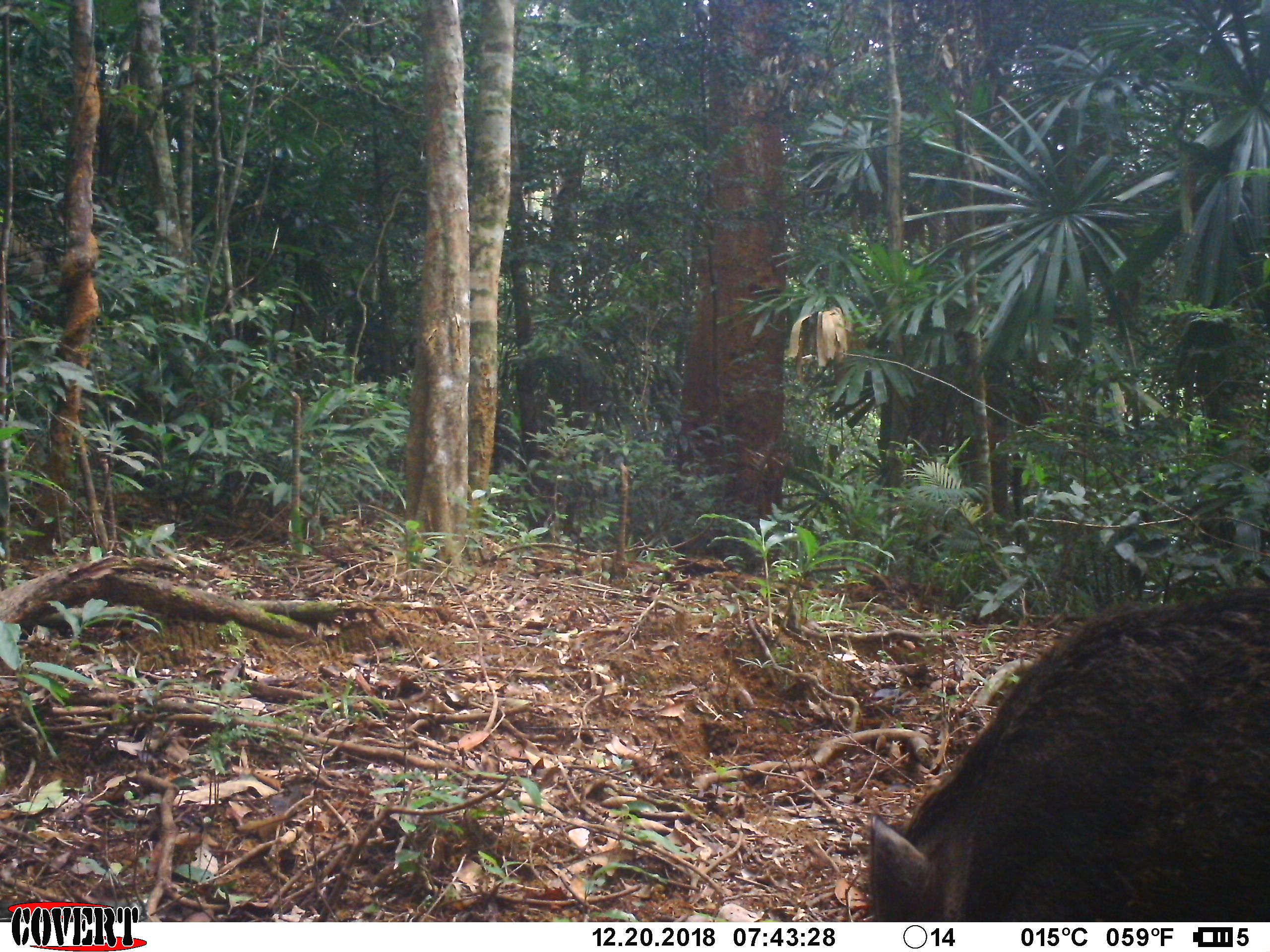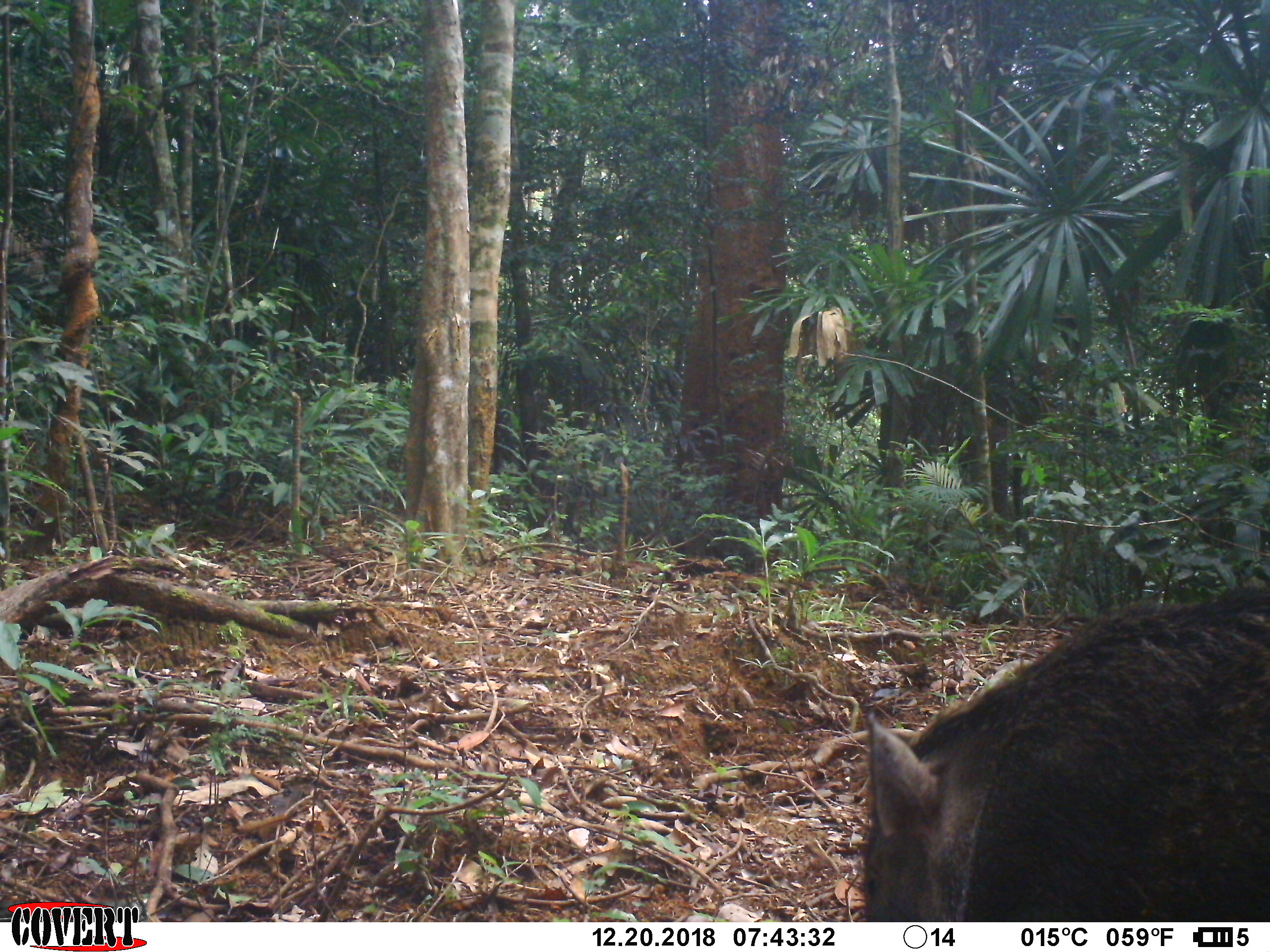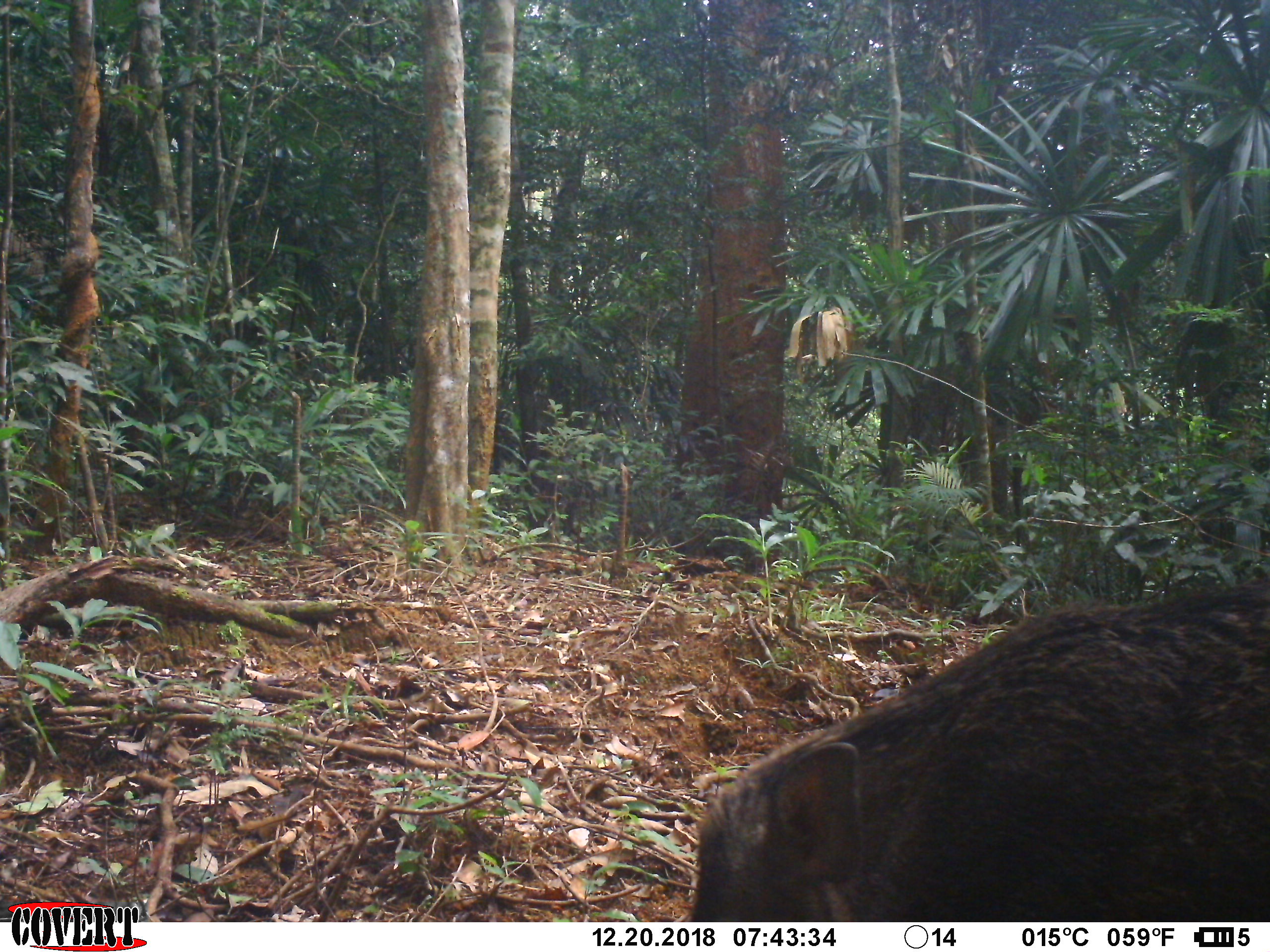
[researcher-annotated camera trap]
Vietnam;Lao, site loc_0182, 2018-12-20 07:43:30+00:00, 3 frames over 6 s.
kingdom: Animalia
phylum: Chordata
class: Mammalia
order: Artiodactyla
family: Suidae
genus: Sus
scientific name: Sus scrofa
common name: eurasian wild pig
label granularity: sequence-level